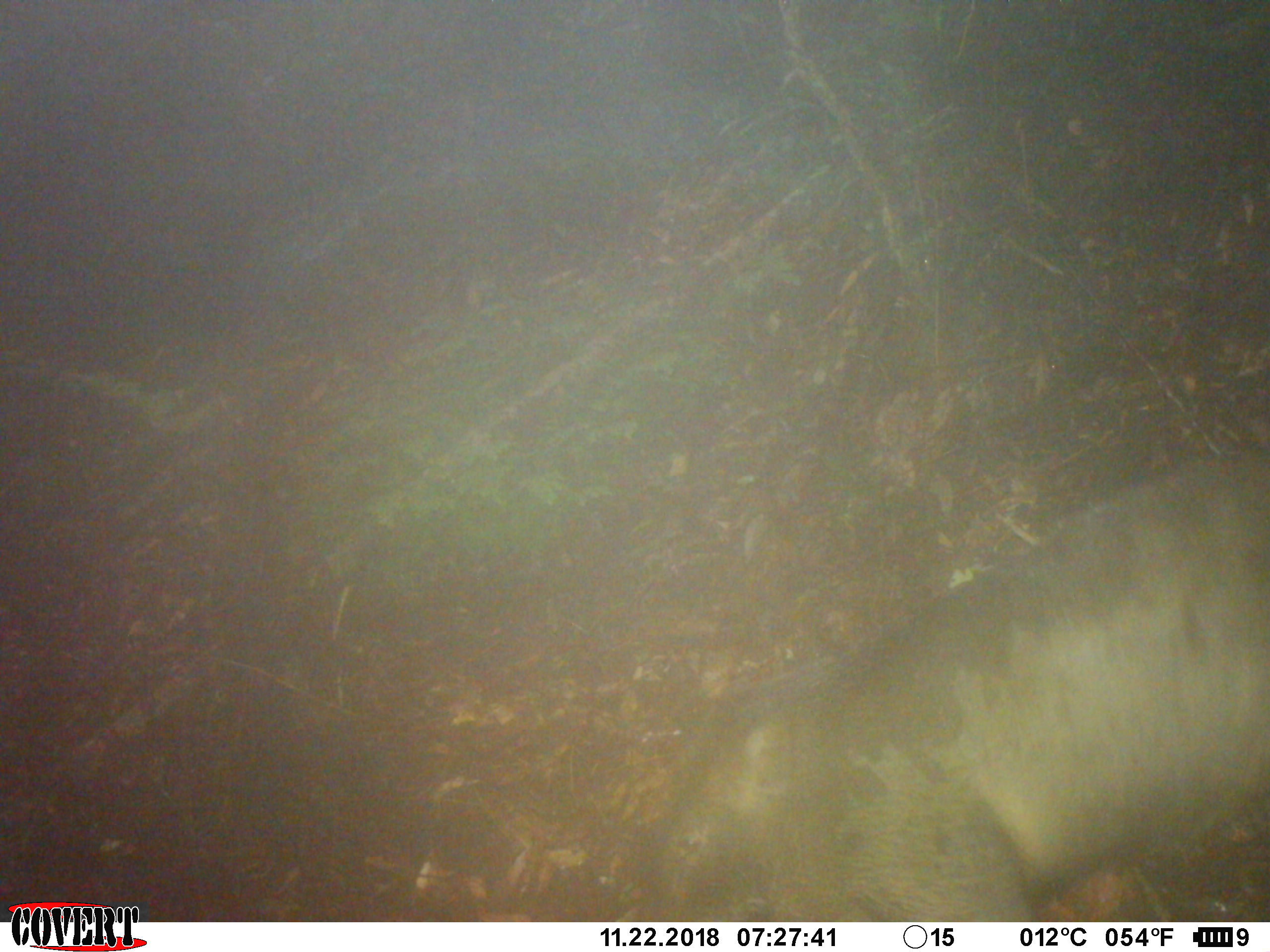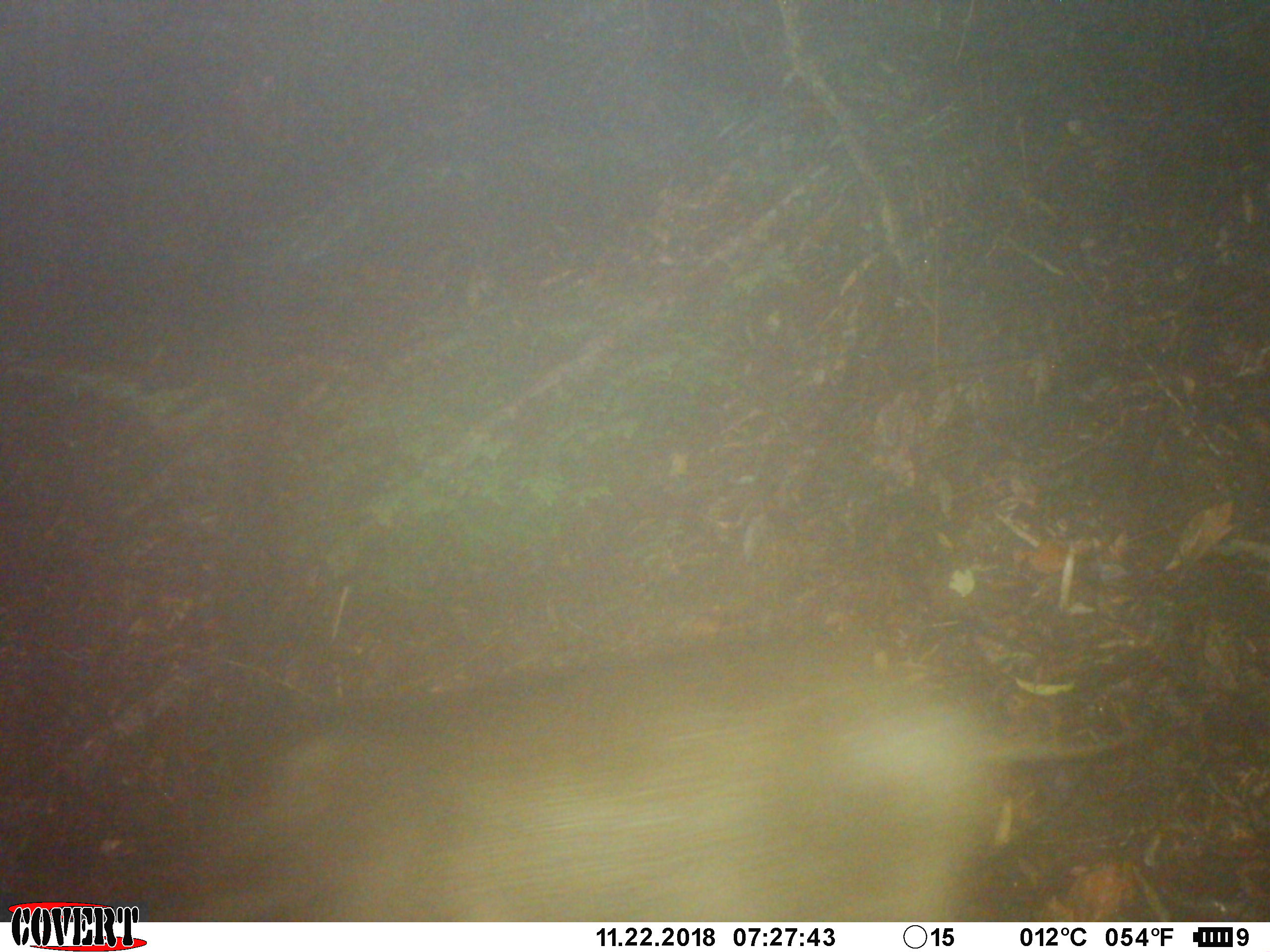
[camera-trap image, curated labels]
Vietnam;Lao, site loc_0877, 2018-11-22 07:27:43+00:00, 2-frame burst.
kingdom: Animalia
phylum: Chordata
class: Mammalia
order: Artiodactyla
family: Suidae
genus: Sus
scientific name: Sus scrofa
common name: eurasian wild pig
Eurasian wild pig (Sus scrofa). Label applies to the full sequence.